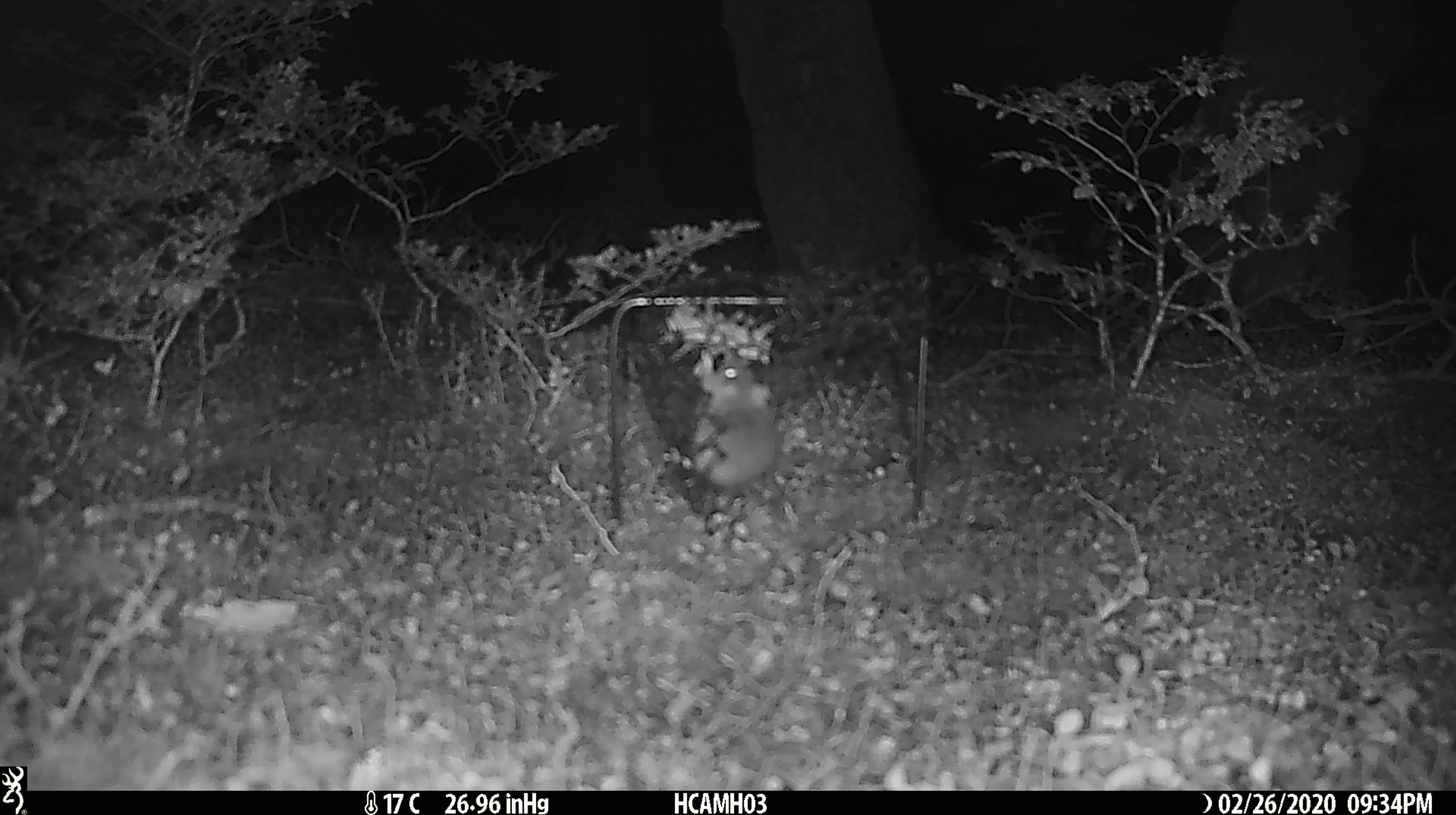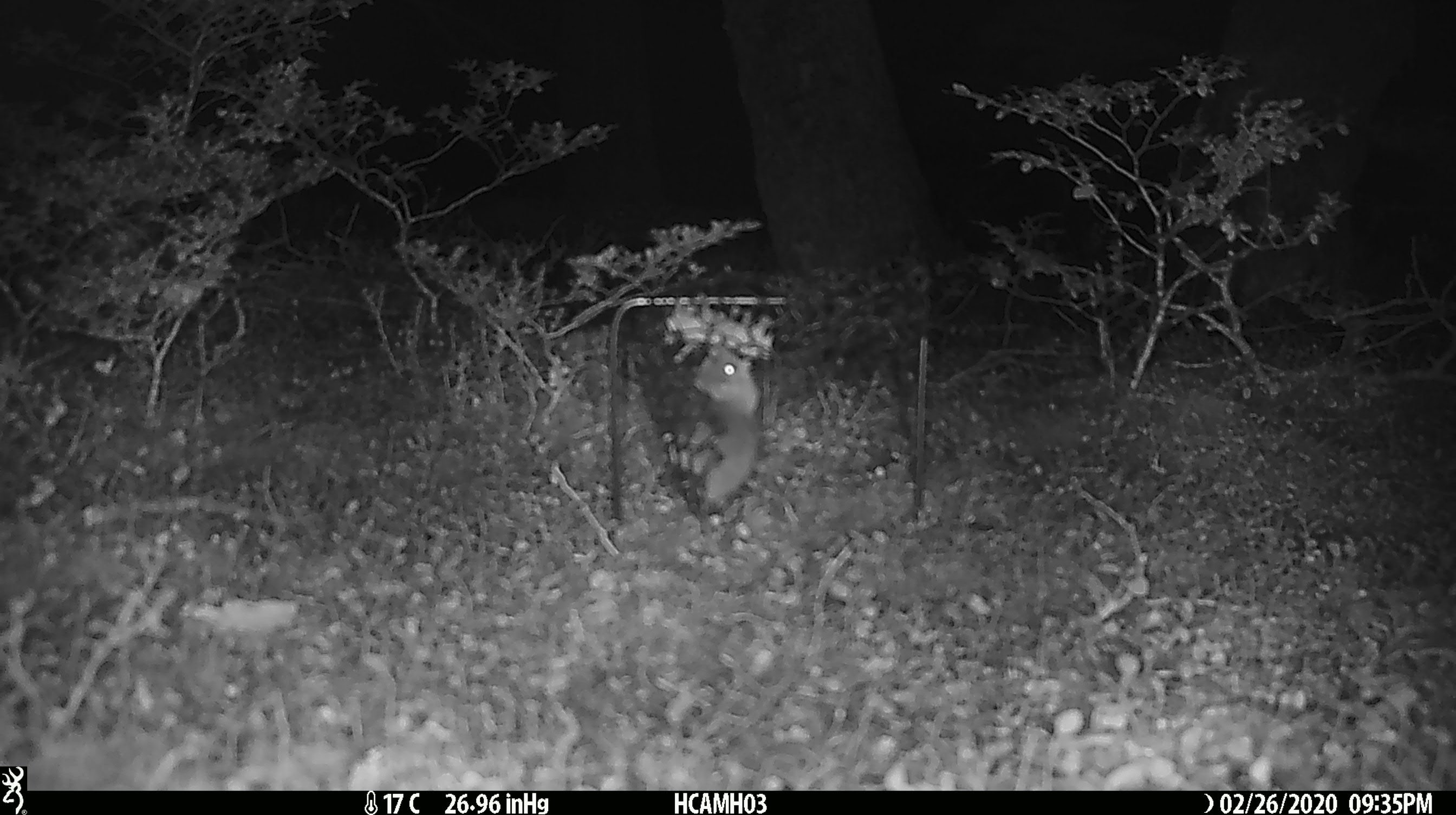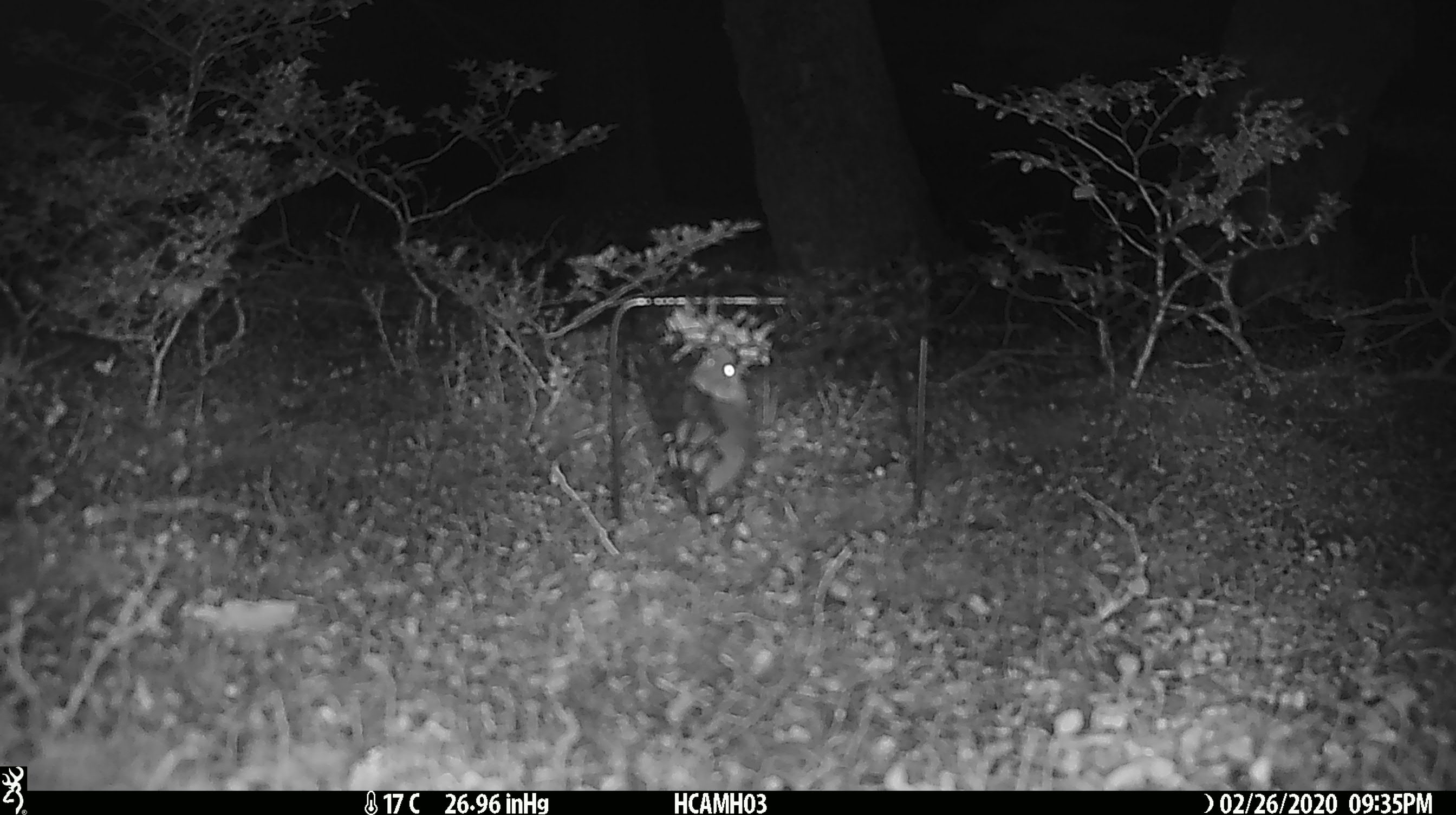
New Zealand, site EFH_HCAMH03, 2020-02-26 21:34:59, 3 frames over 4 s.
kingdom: Animalia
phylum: Chordata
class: Mammalia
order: Rodentia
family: Muridae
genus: Mus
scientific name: Mus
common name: mouse